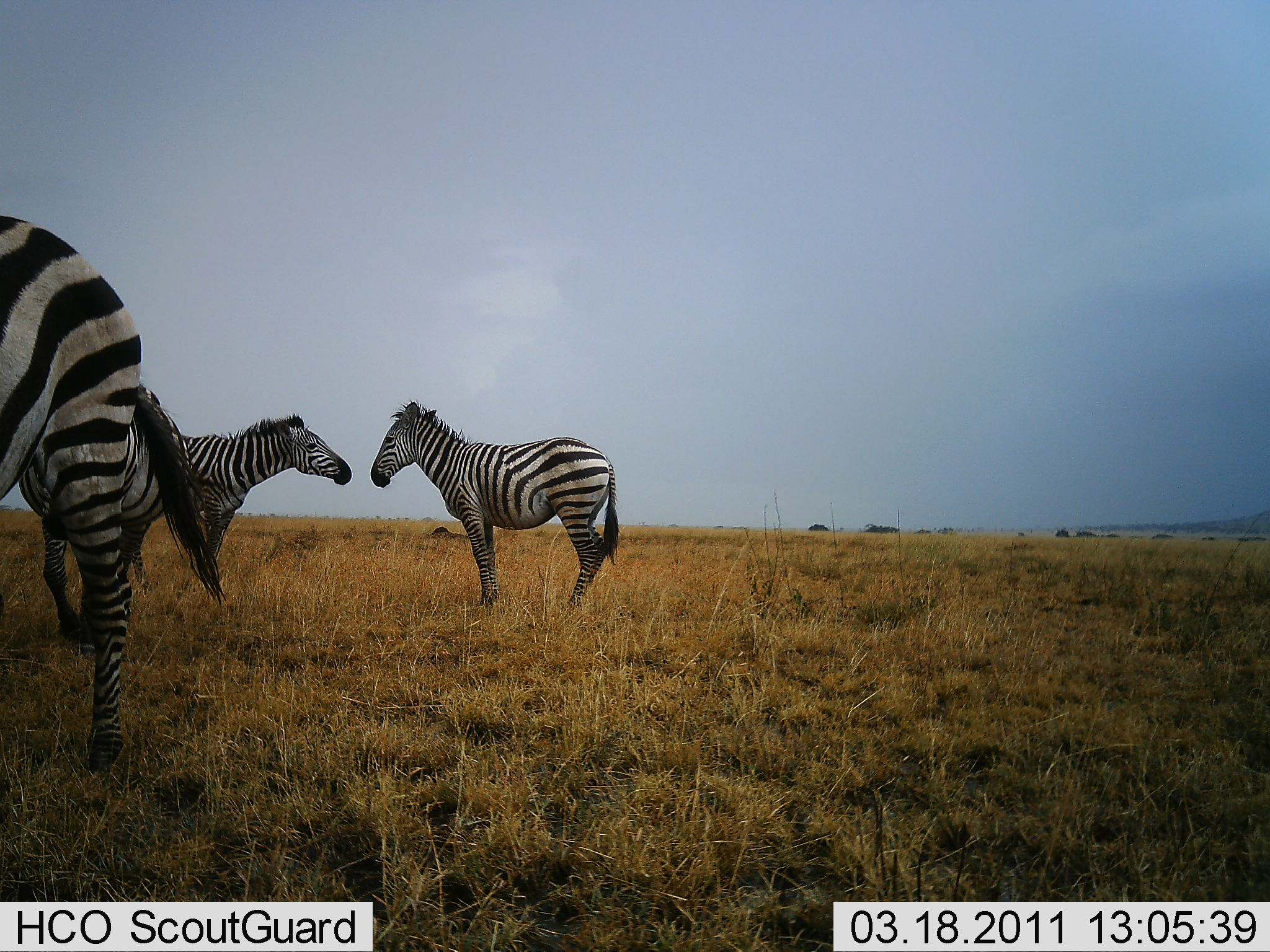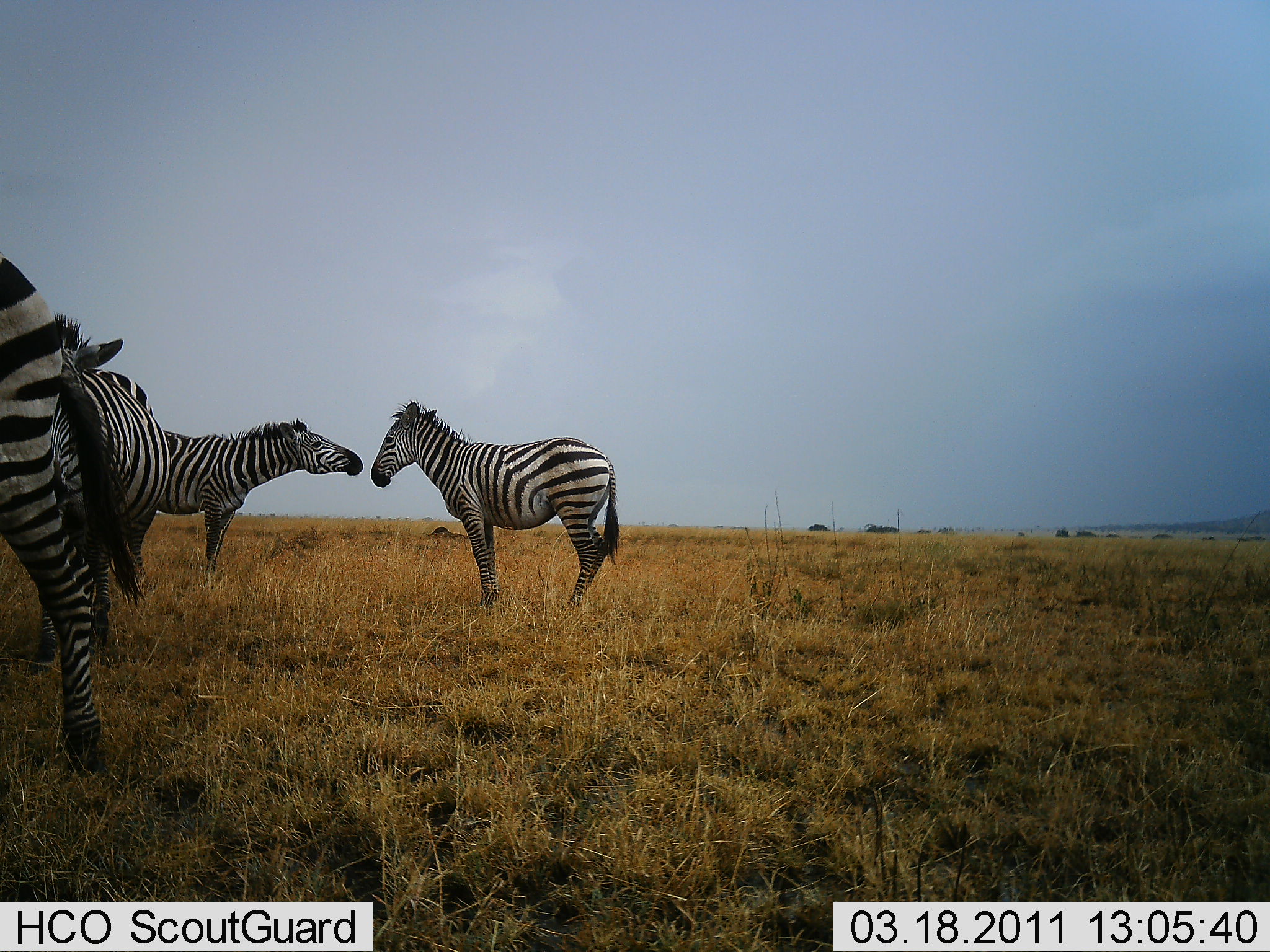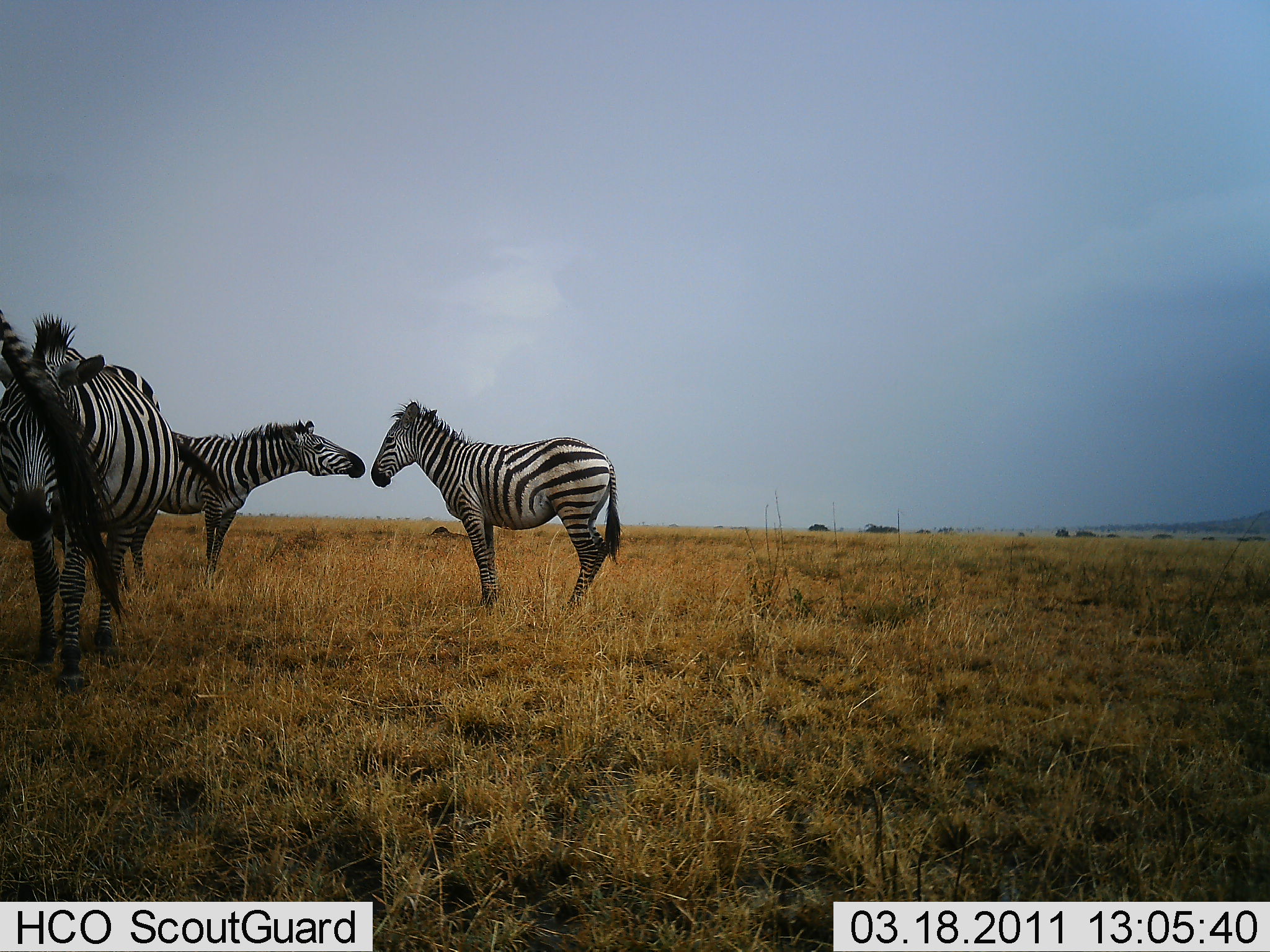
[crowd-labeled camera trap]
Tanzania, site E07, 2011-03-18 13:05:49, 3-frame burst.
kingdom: Animalia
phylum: Chordata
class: Mammalia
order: Perissodactyla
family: Equidae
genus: Equus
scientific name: Equus quagga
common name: plains zebra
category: zebra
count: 4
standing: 75%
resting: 8%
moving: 33%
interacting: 75%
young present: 0%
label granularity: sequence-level